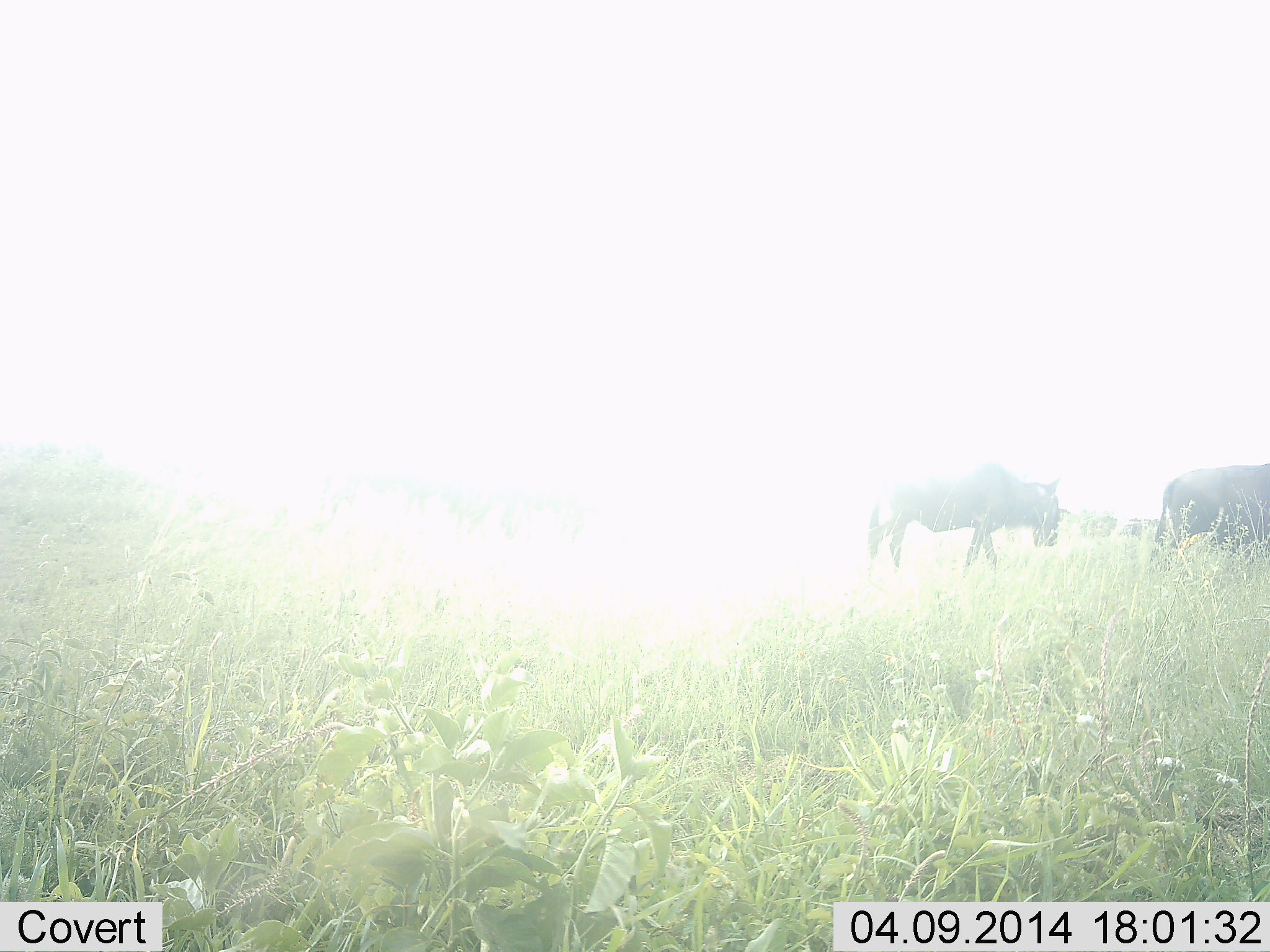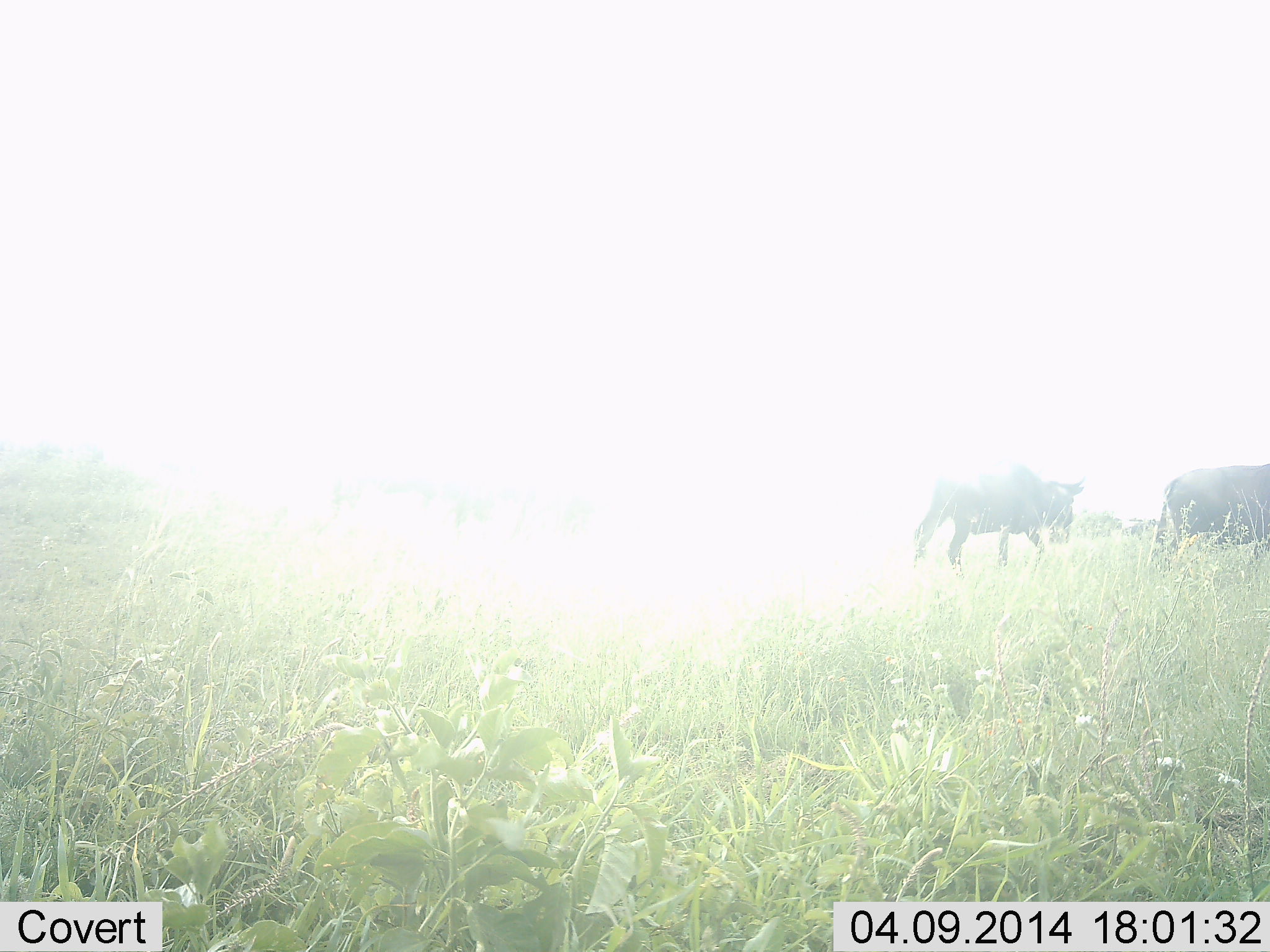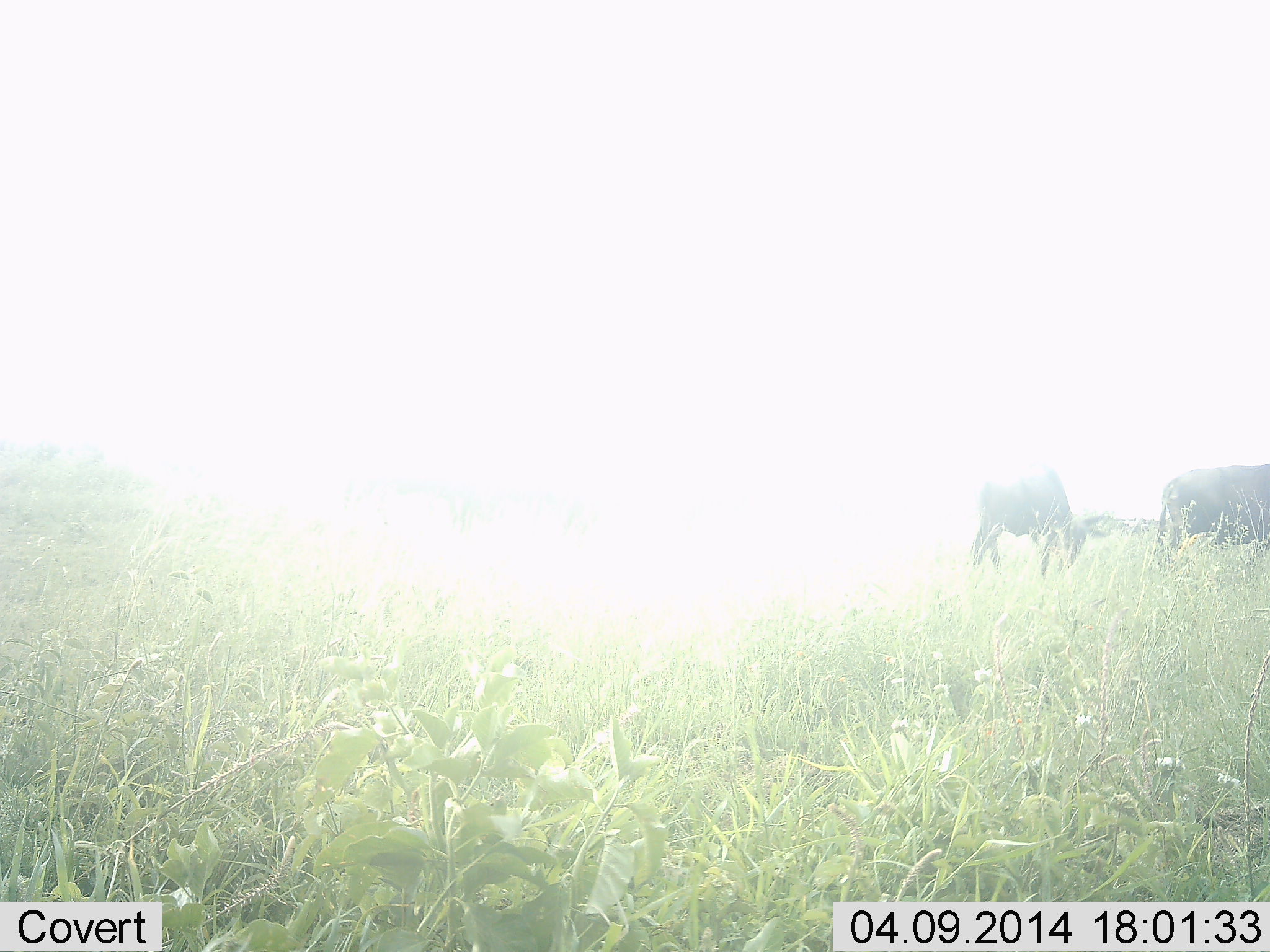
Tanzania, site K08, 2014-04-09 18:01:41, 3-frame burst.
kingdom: Animalia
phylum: Chordata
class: Mammalia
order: Artiodactyla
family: Bovidae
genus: Connochaetes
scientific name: Connochaetes taurinus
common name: blue wildebeest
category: wildebeest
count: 2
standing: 30%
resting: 10%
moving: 70%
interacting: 0%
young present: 0%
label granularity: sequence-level